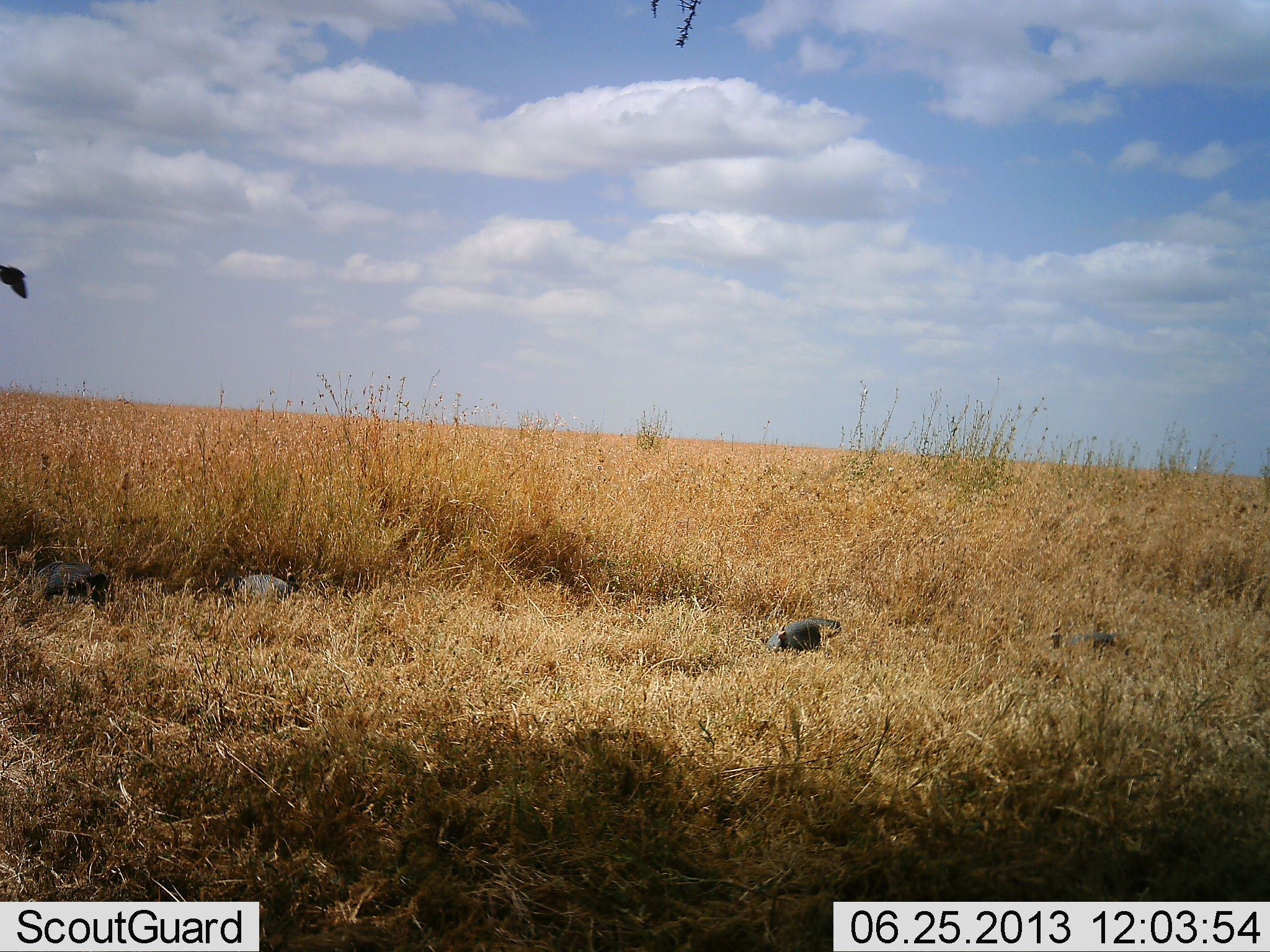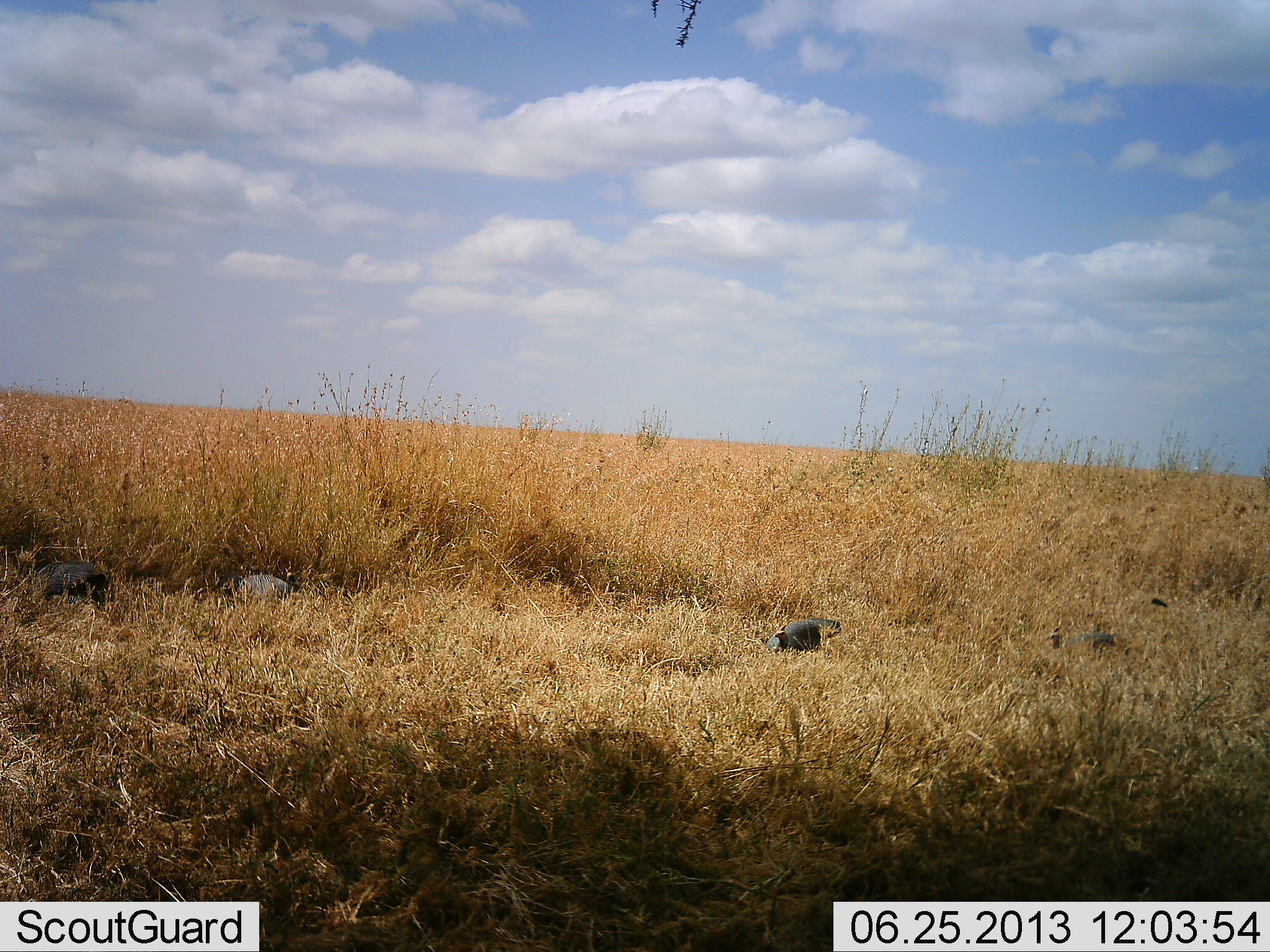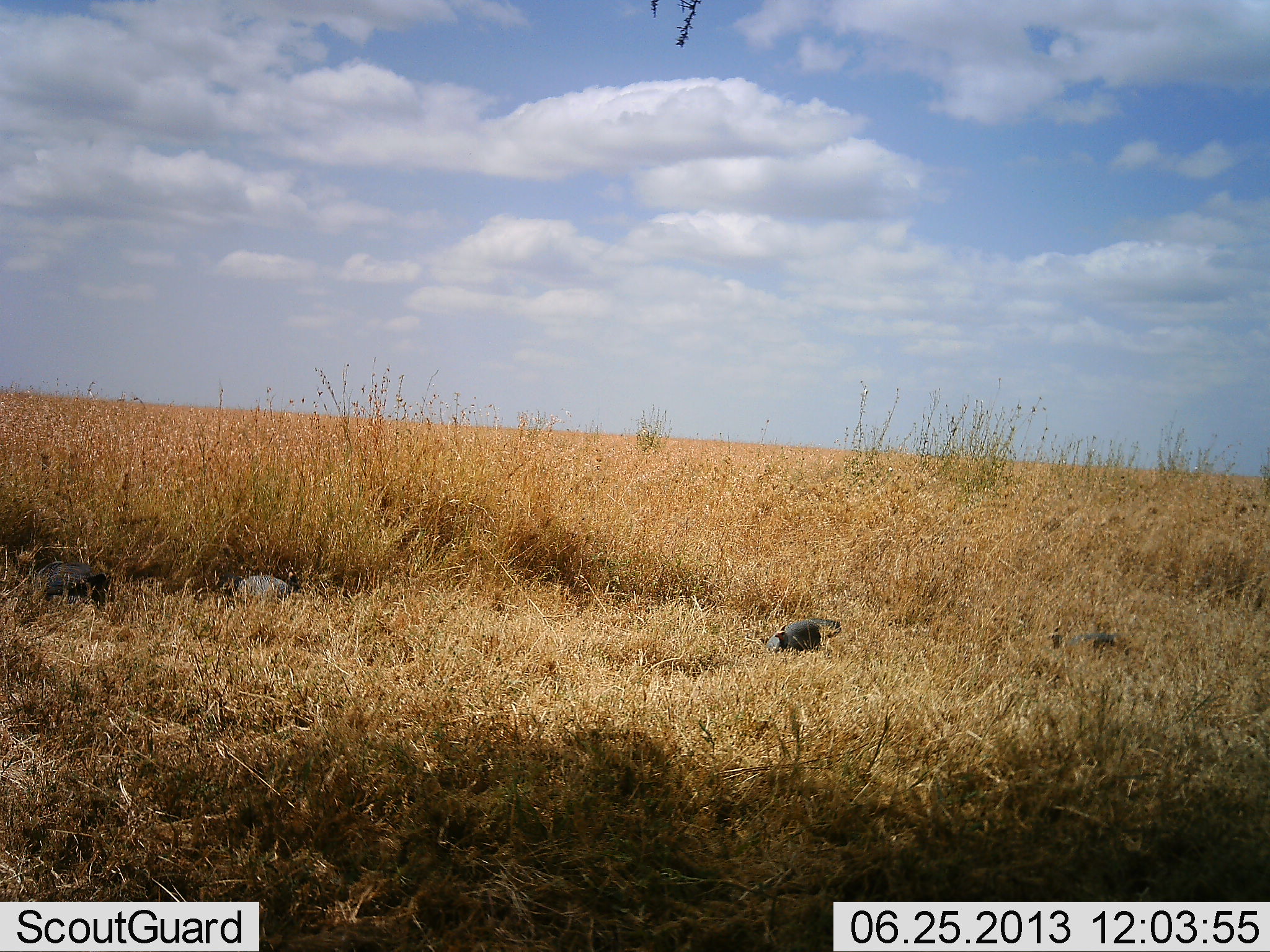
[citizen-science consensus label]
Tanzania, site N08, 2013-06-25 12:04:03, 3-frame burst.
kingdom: Animalia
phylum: Chordata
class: Aves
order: Galliformes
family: Numididae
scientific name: Numididae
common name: guinea fowl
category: guineafowl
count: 4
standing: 42%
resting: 58%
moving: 8%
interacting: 0%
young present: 0%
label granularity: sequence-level